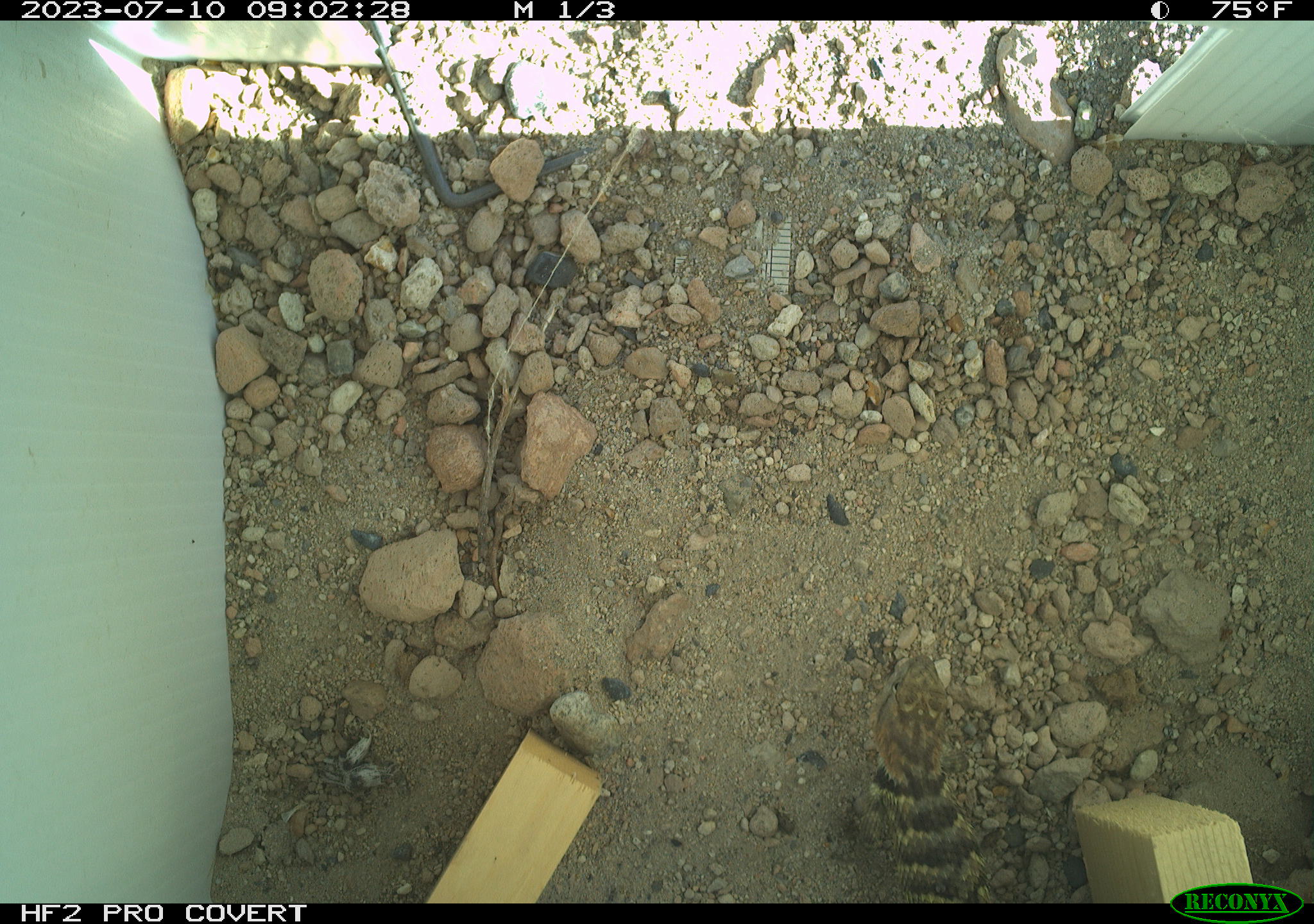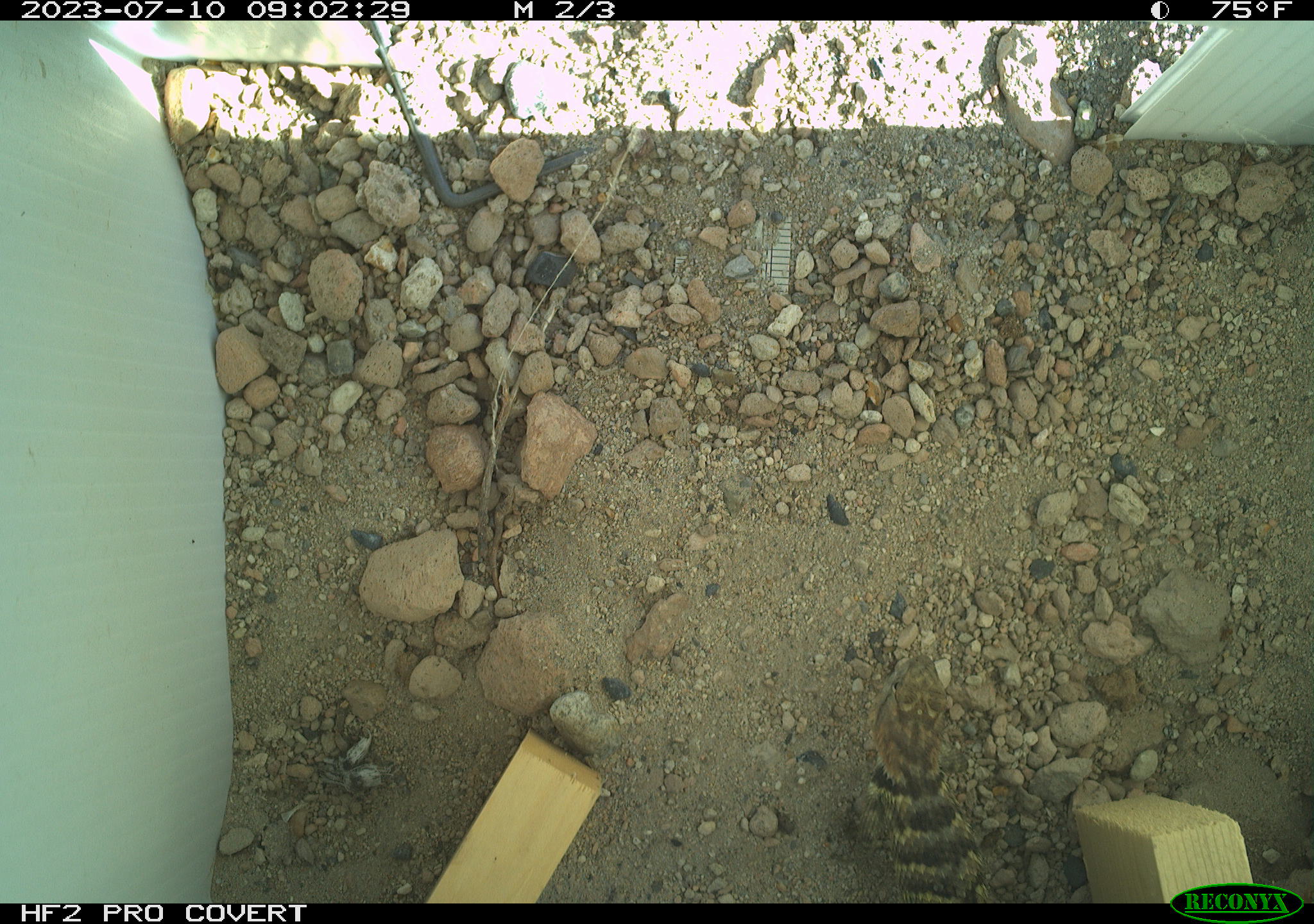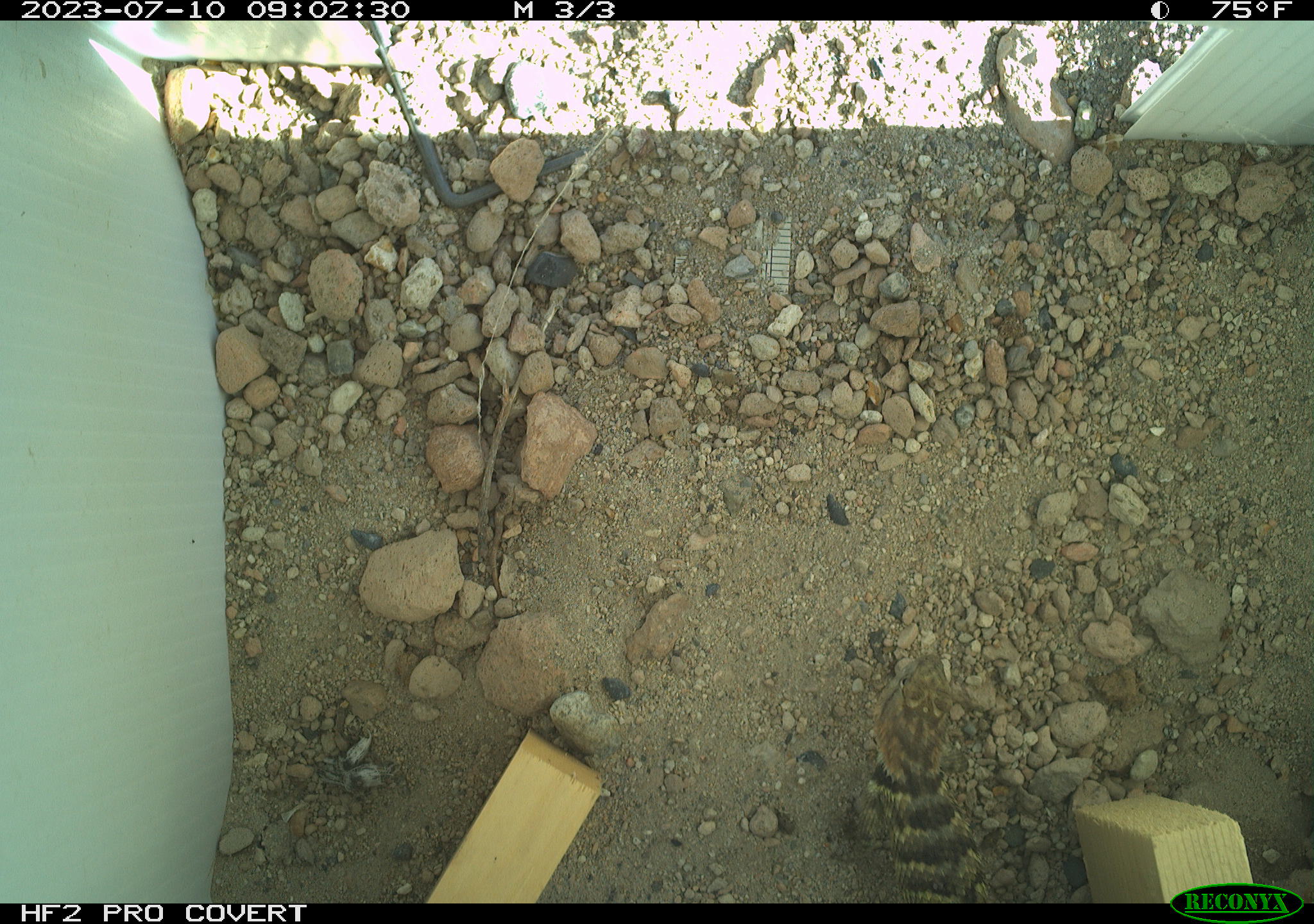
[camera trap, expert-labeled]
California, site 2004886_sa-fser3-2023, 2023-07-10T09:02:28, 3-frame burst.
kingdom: Animalia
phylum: Chordata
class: Reptilia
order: Squamata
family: Phrynosomatidae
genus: Sceloporus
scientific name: Sceloporus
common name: spiny lizards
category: sceloporus species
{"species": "sceloporus species (spiny lizards) (Sceloporus)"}